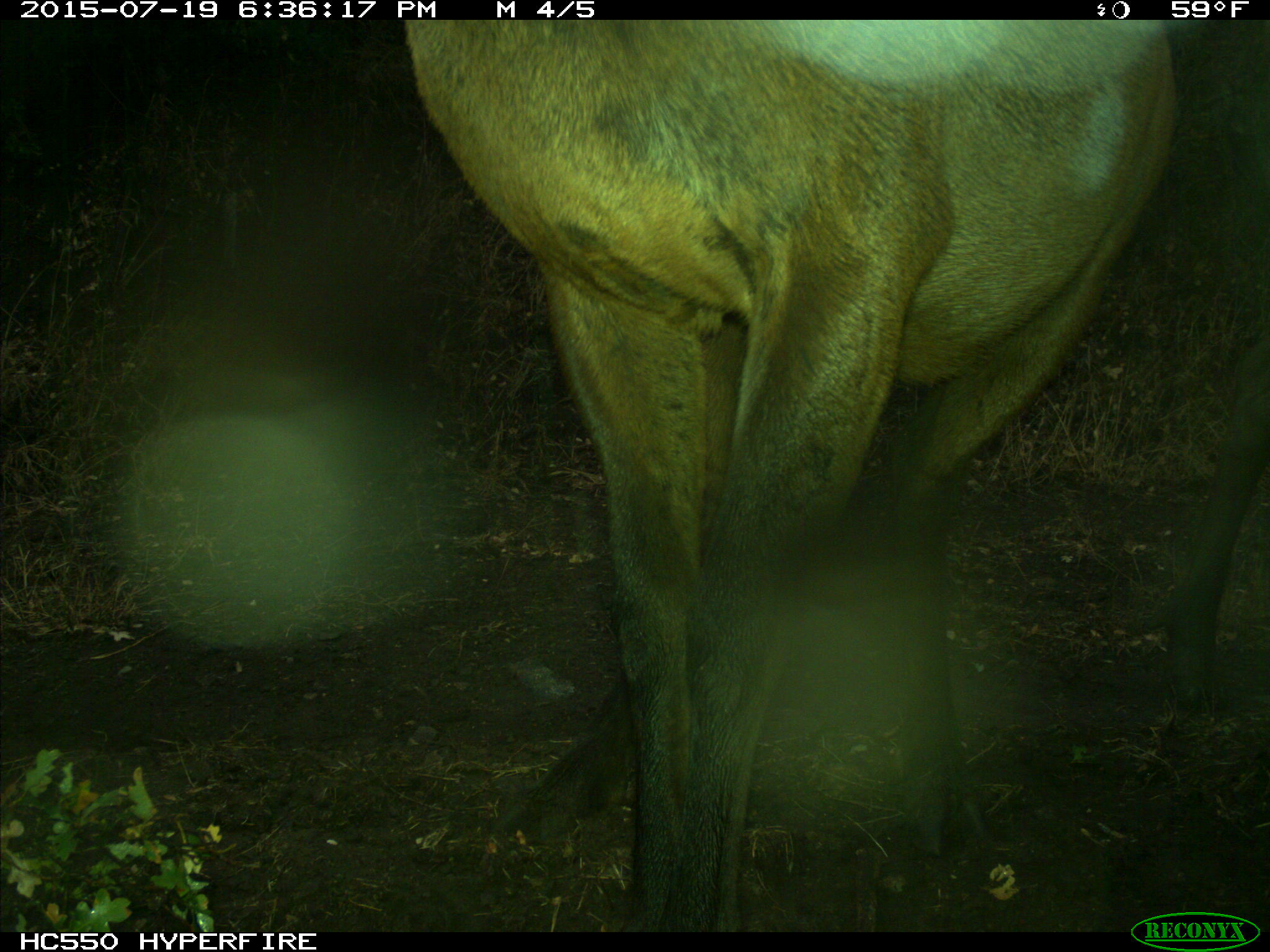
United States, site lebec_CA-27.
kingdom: Animalia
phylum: Chordata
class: Mammalia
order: Artiodactyla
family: Cervidae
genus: Cervus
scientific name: Cervus canadensis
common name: elk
Cervus canadensis (elk).